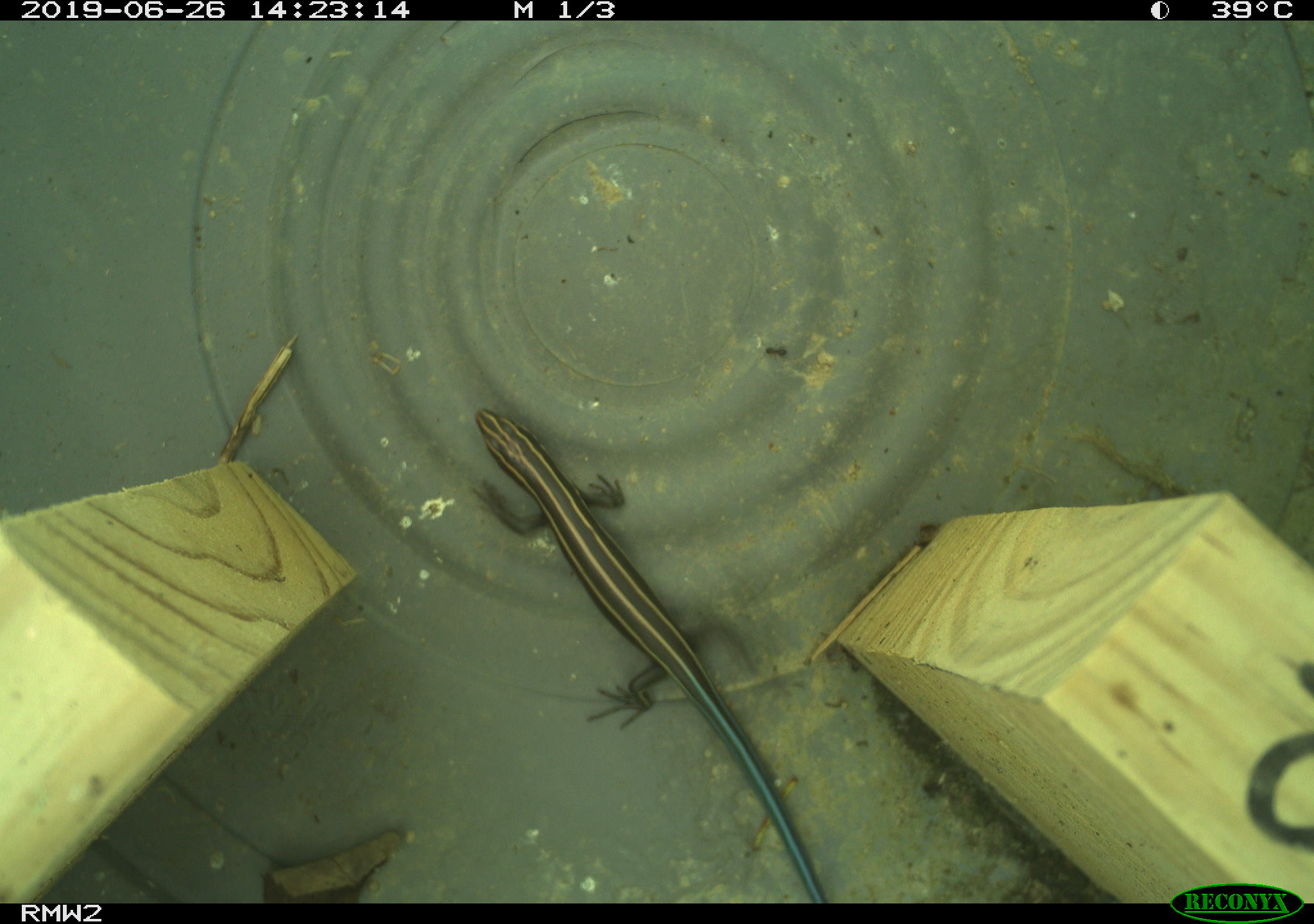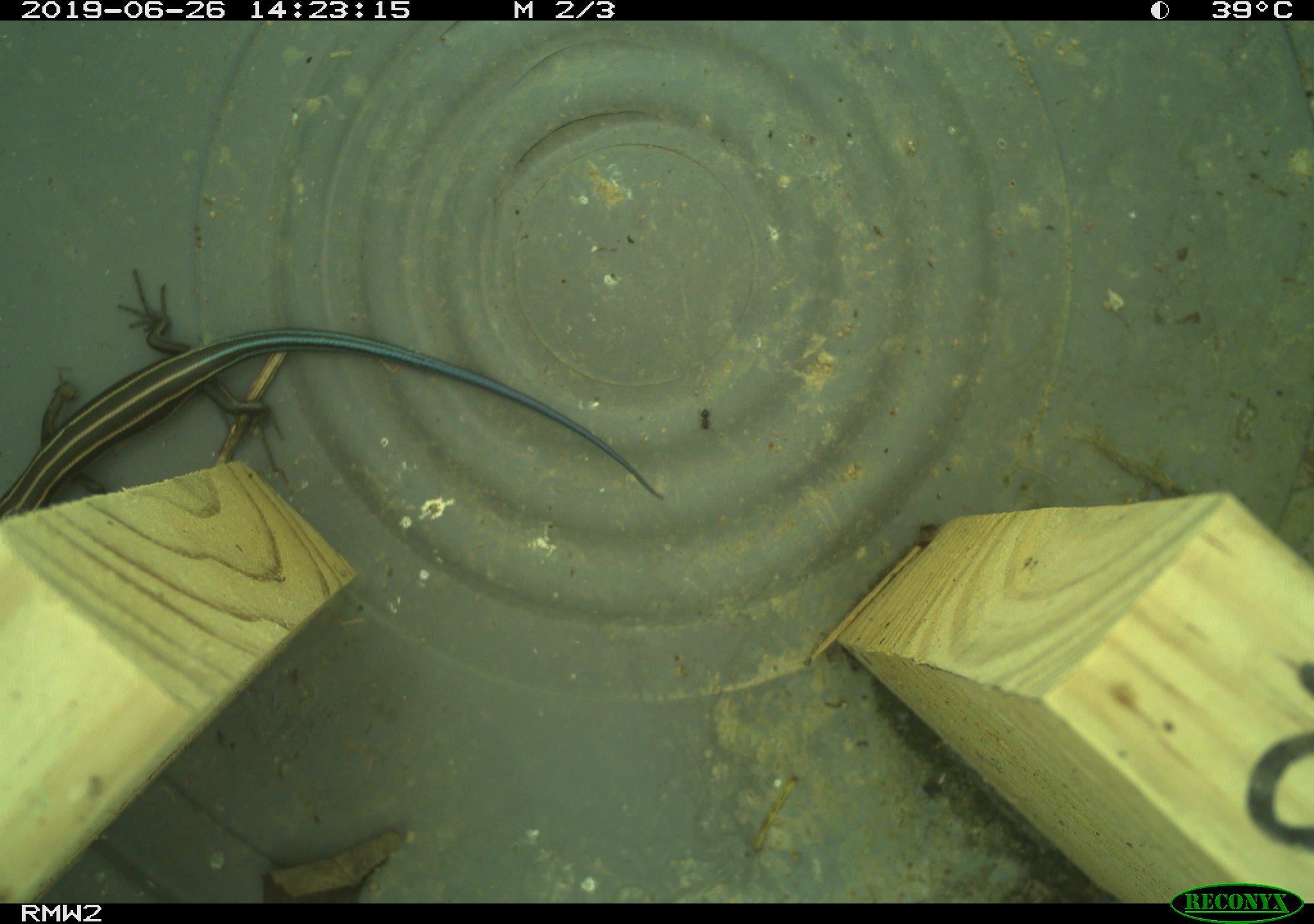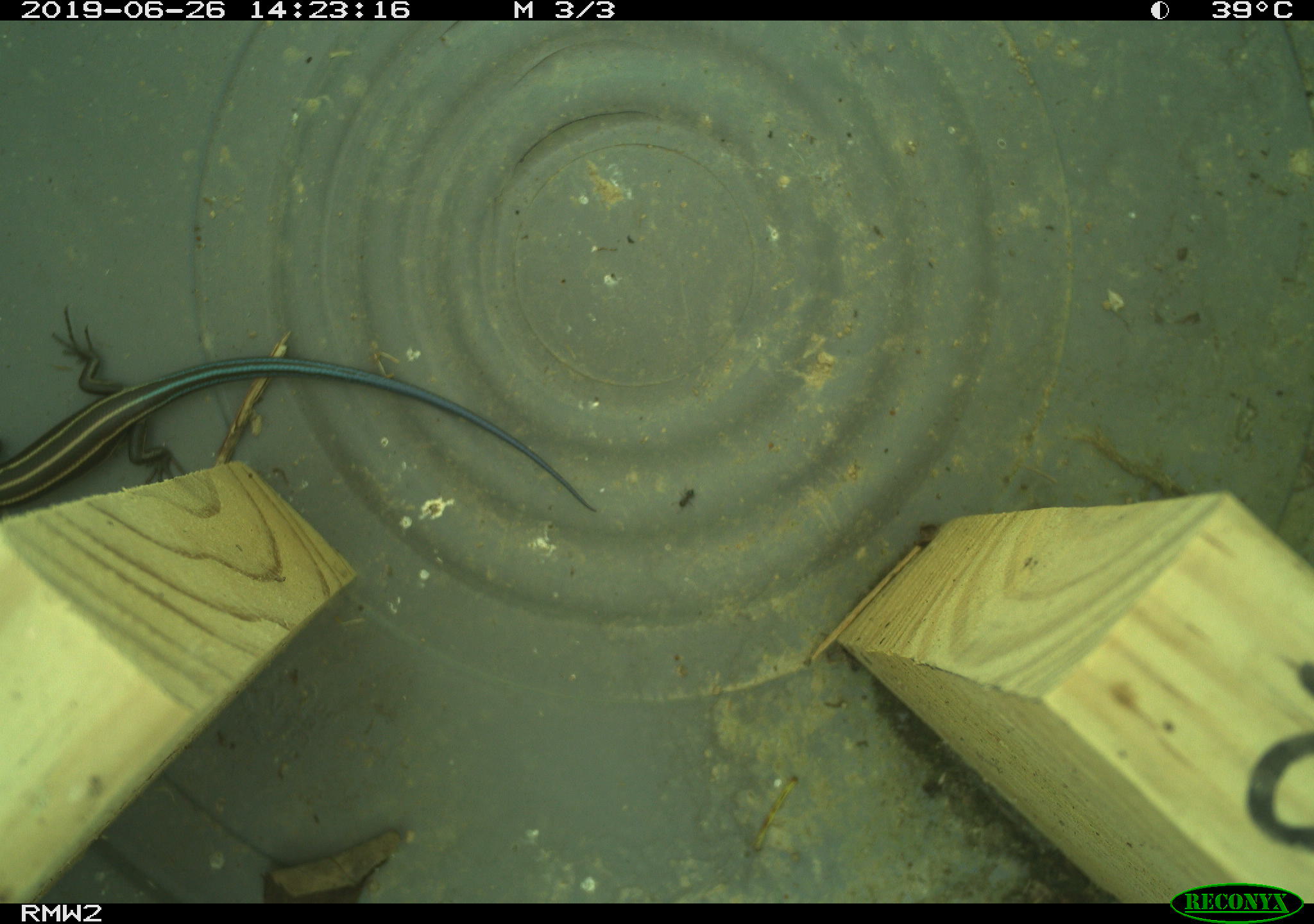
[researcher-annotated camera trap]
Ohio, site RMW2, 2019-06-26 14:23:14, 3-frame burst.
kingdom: Animalia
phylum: Chordata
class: Reptilia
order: Squamata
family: Scincidae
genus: Plestiodon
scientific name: Plestiodon fasciatus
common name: common five-lined skink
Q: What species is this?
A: Common five-lined skink (Plestiodon fasciatus).